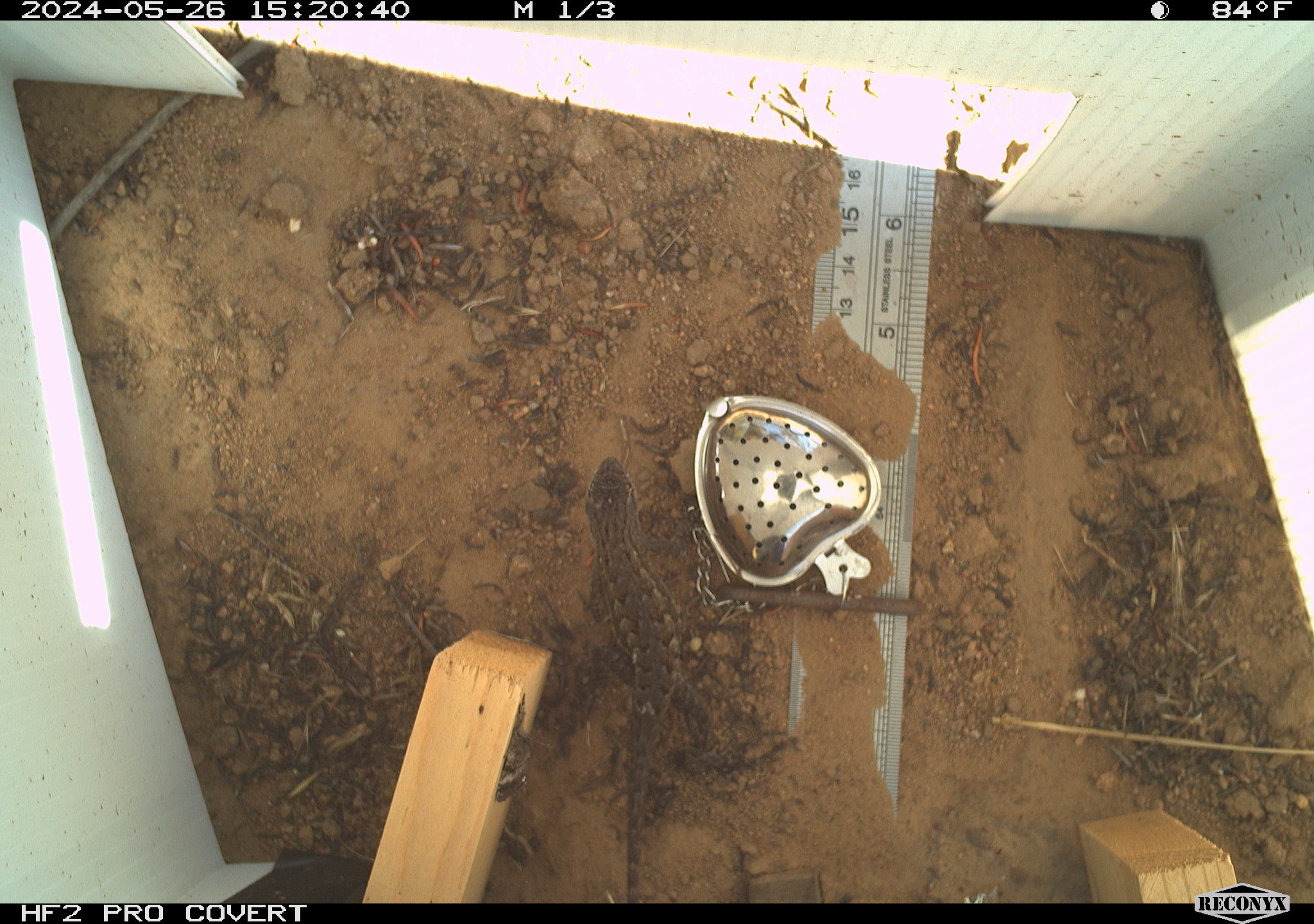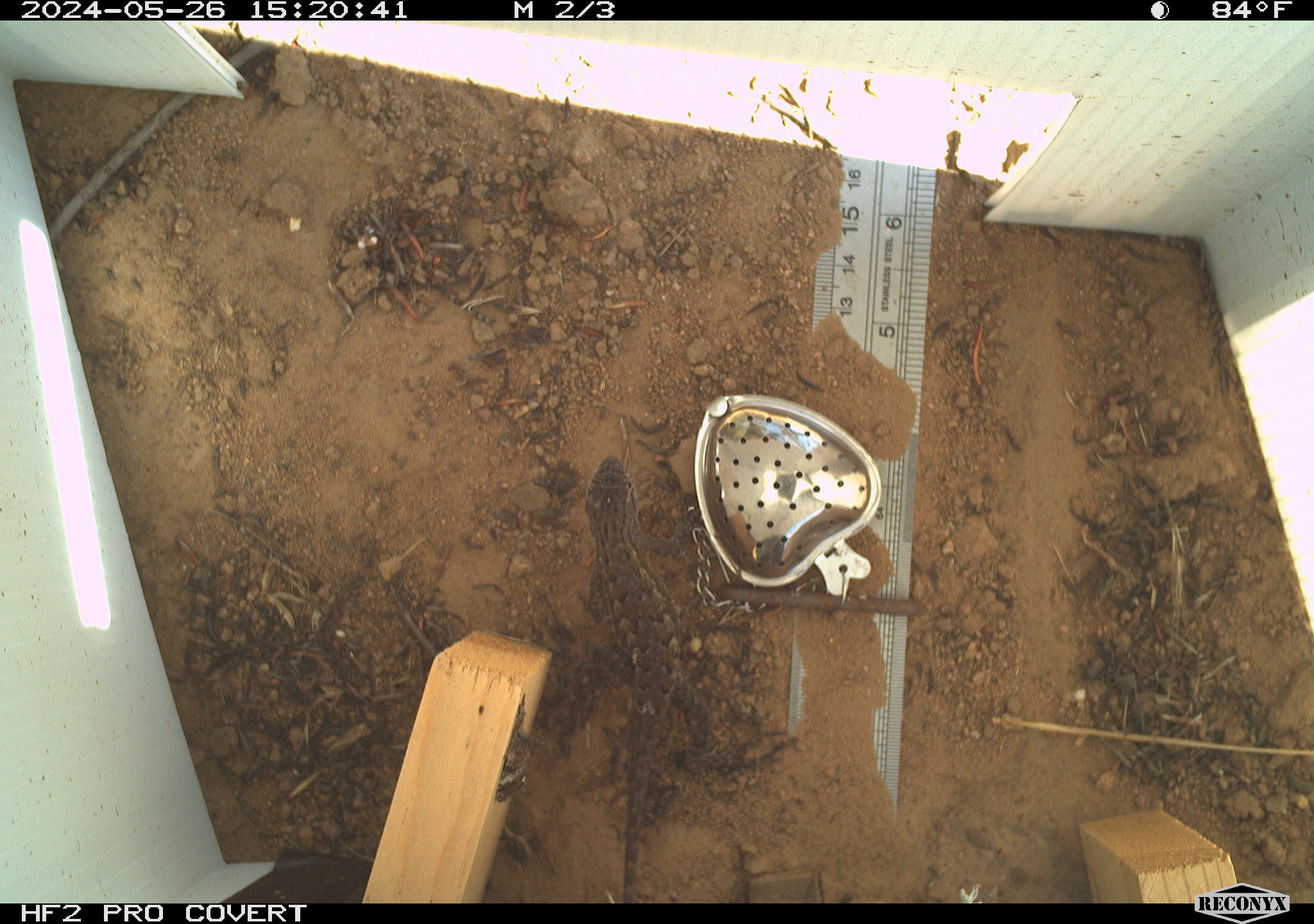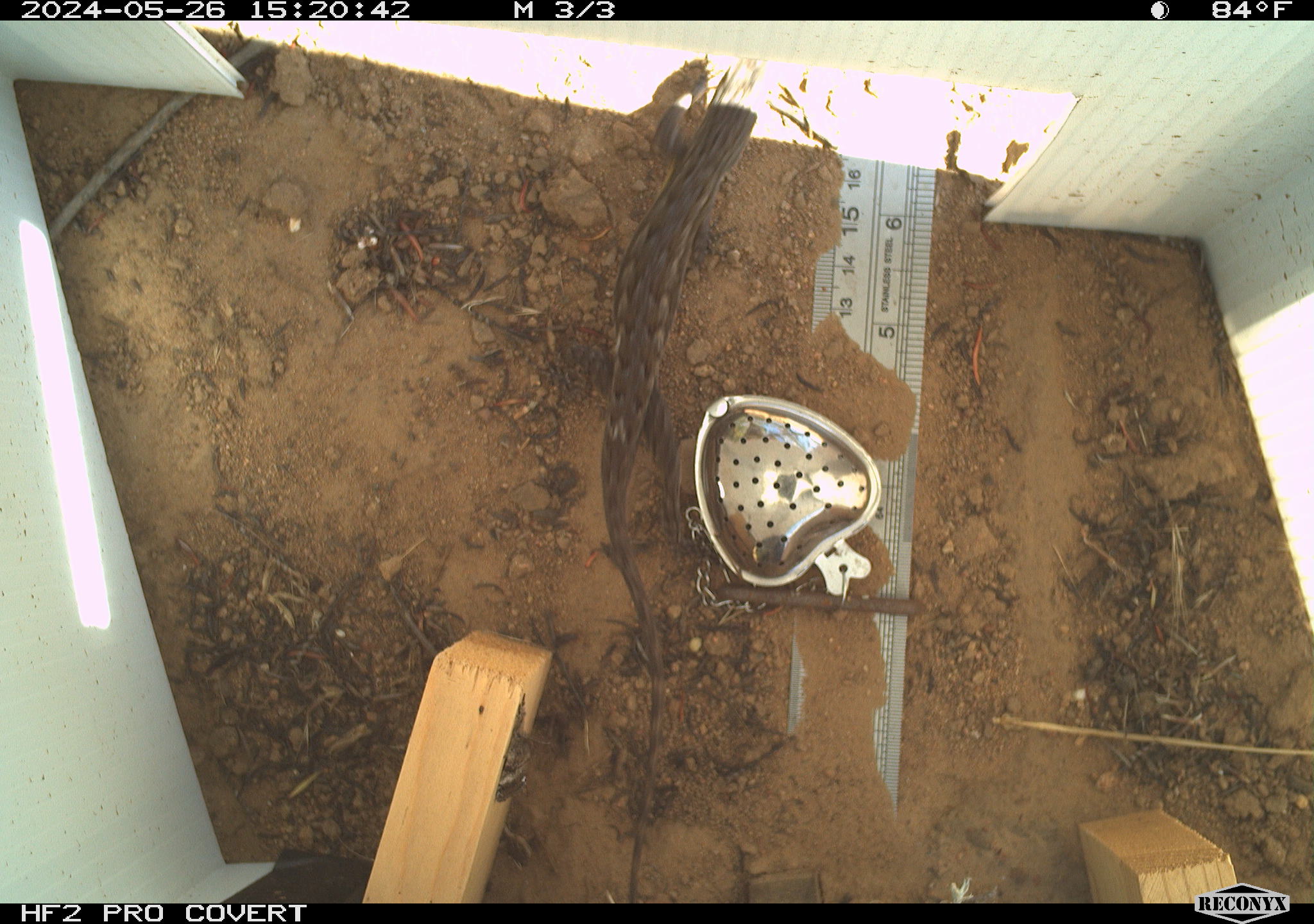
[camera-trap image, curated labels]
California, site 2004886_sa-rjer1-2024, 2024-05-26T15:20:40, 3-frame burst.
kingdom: Animalia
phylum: Chordata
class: Reptilia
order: Squamata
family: Phrynosomatidae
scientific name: Phrynosomatidae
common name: phrynosomatid lizards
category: phrynosomatidae family